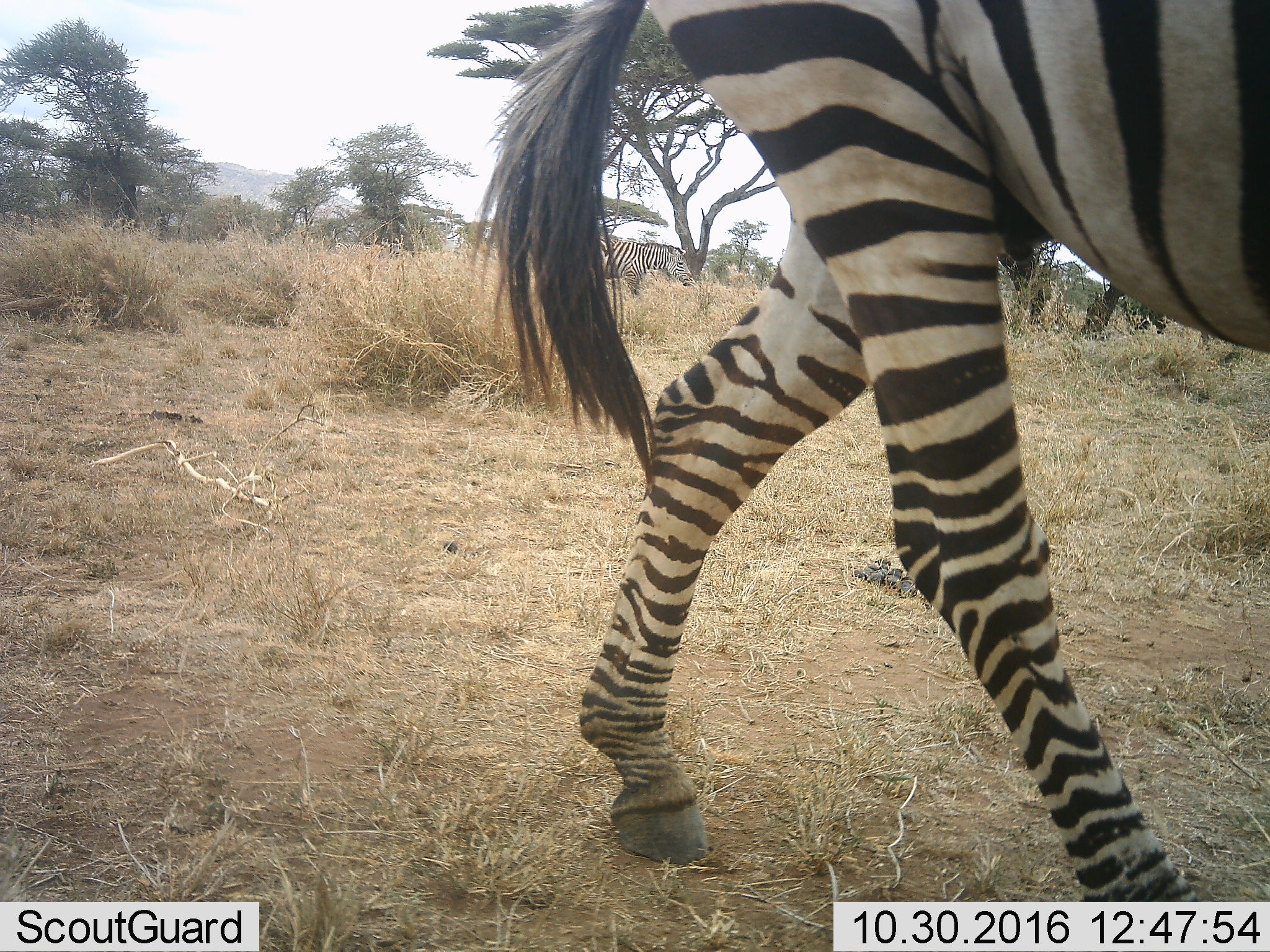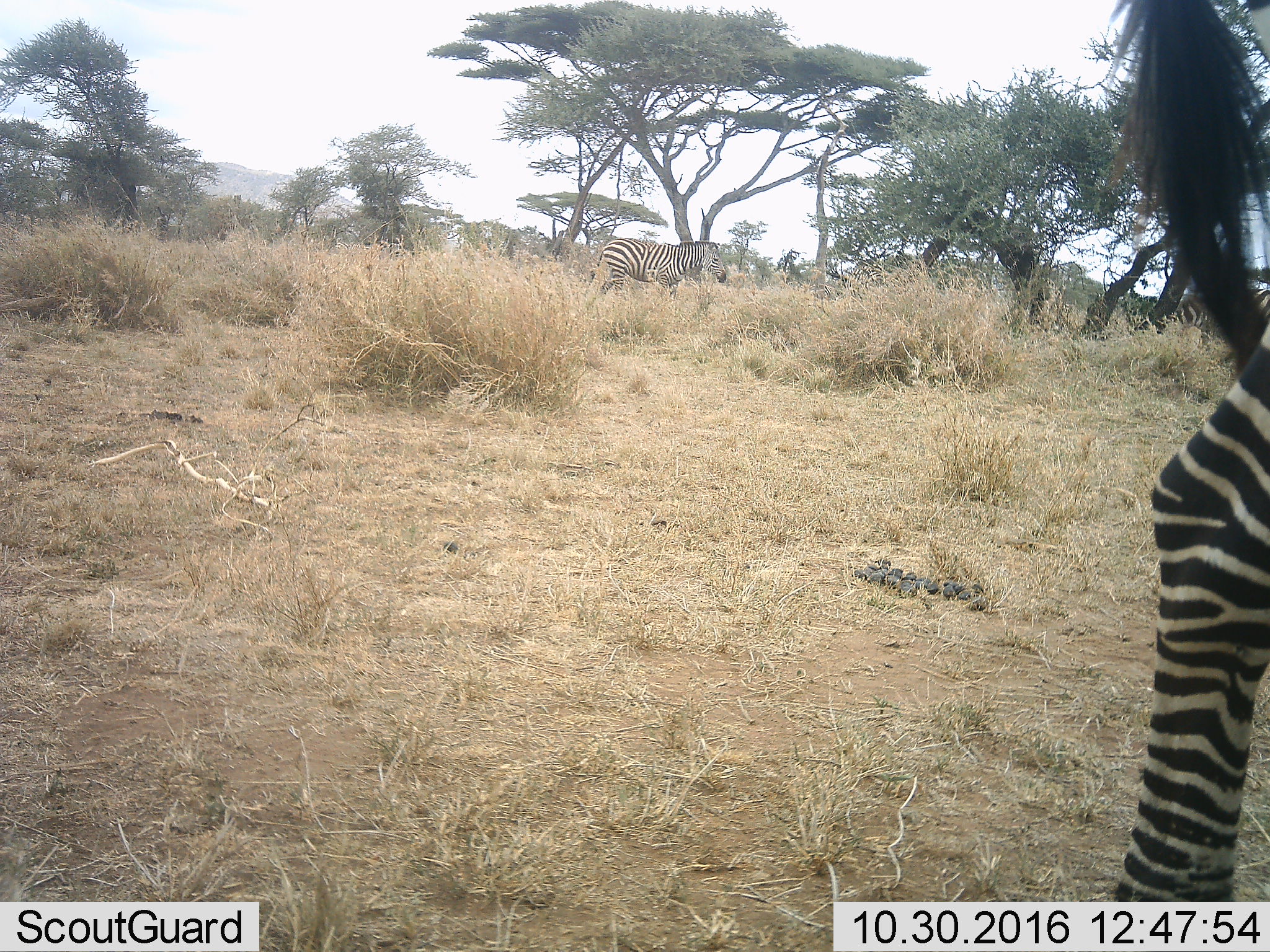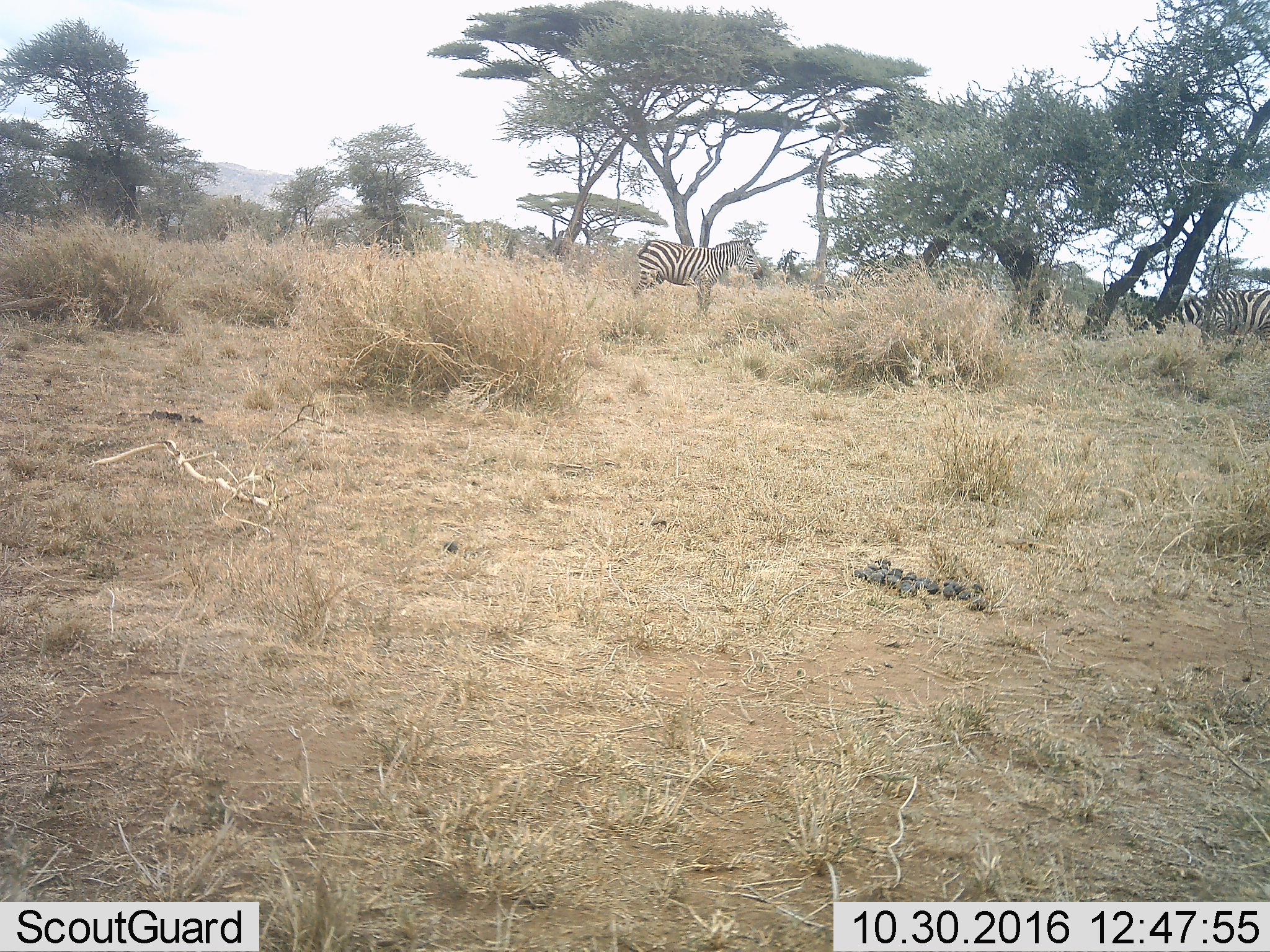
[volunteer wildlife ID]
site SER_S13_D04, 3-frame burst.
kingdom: Animalia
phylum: Chordata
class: Mammalia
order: Perissodactyla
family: Equidae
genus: Equus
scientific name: Equus quagga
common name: plains zebra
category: zebraplains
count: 2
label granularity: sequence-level